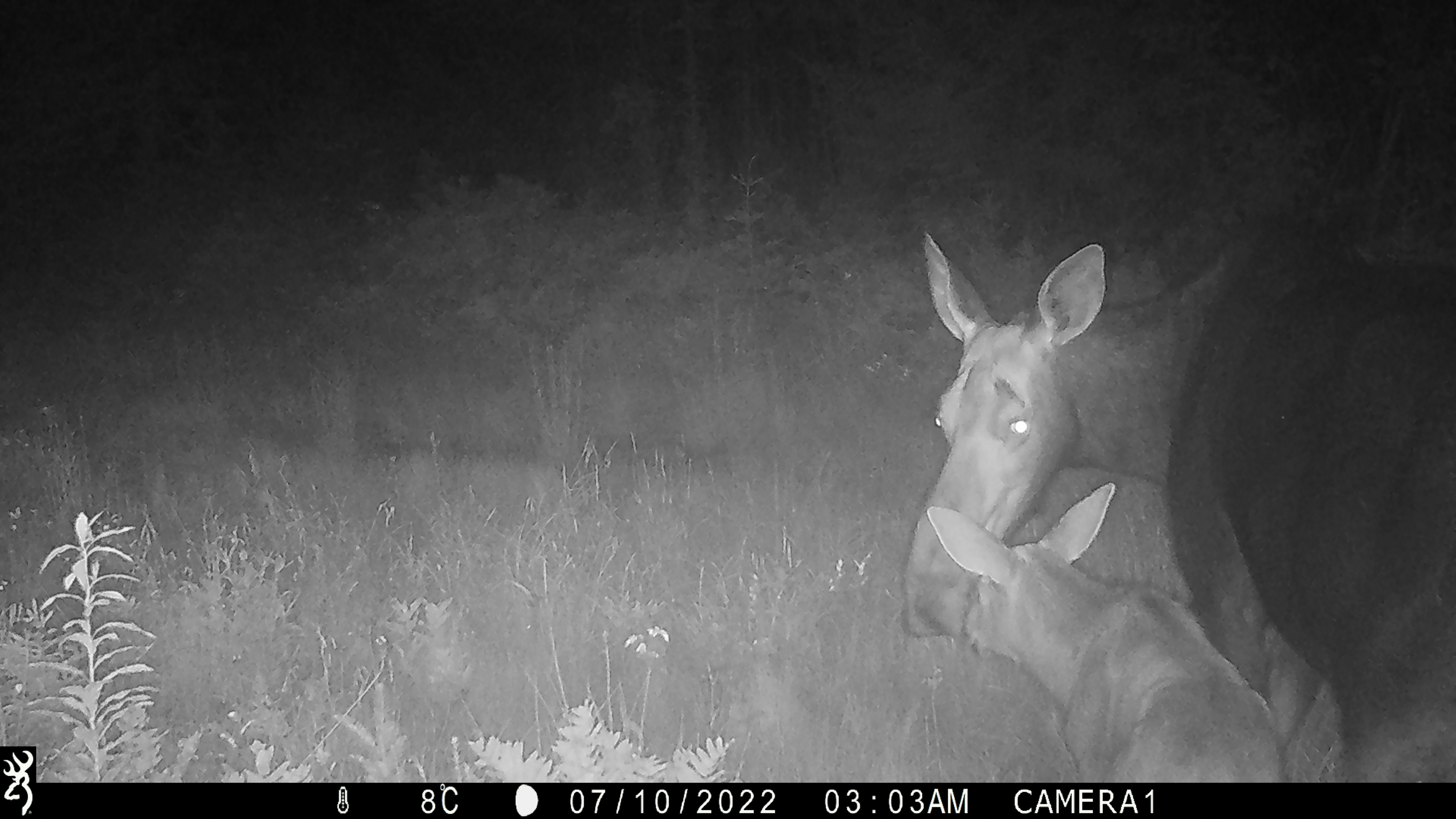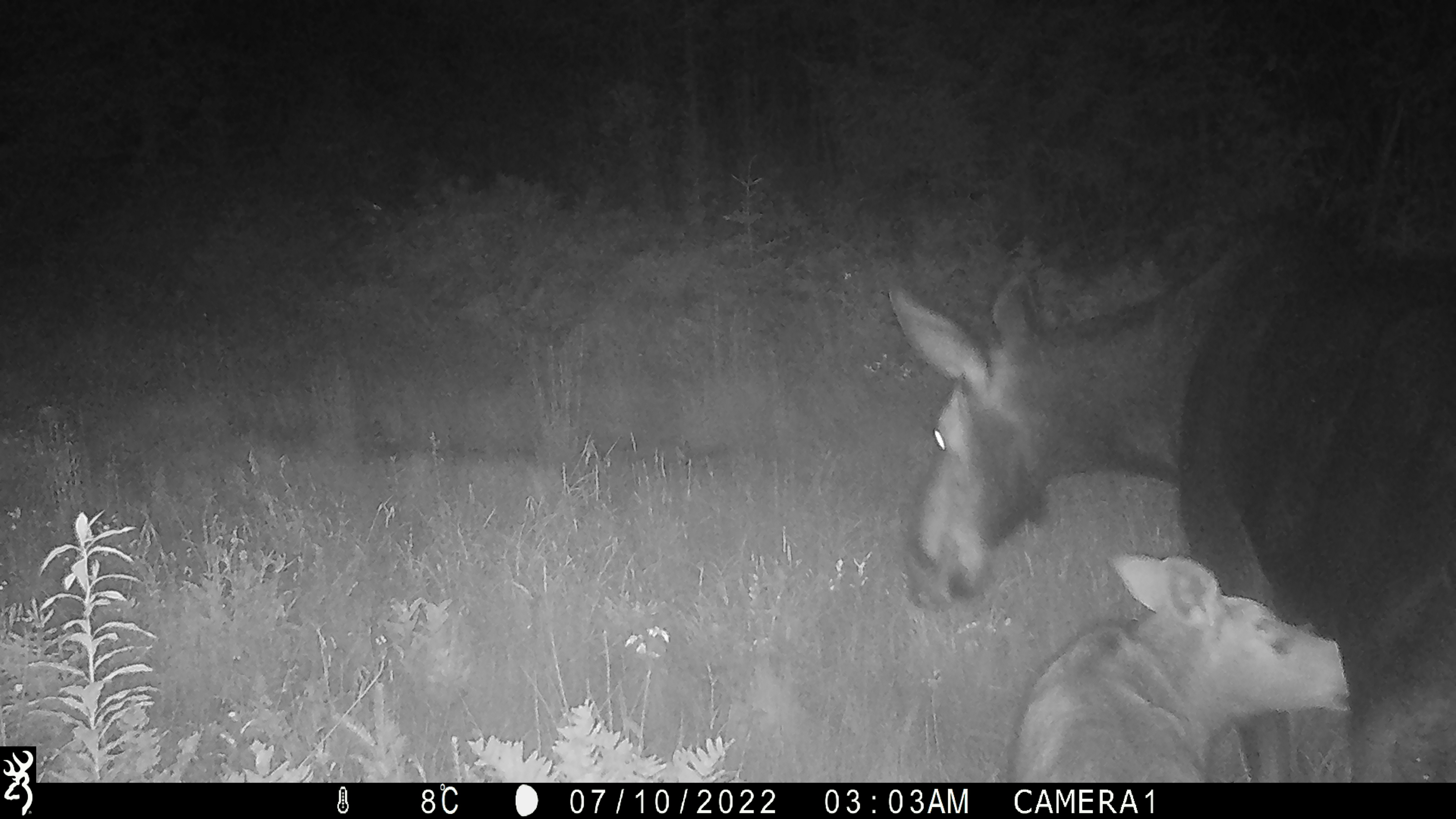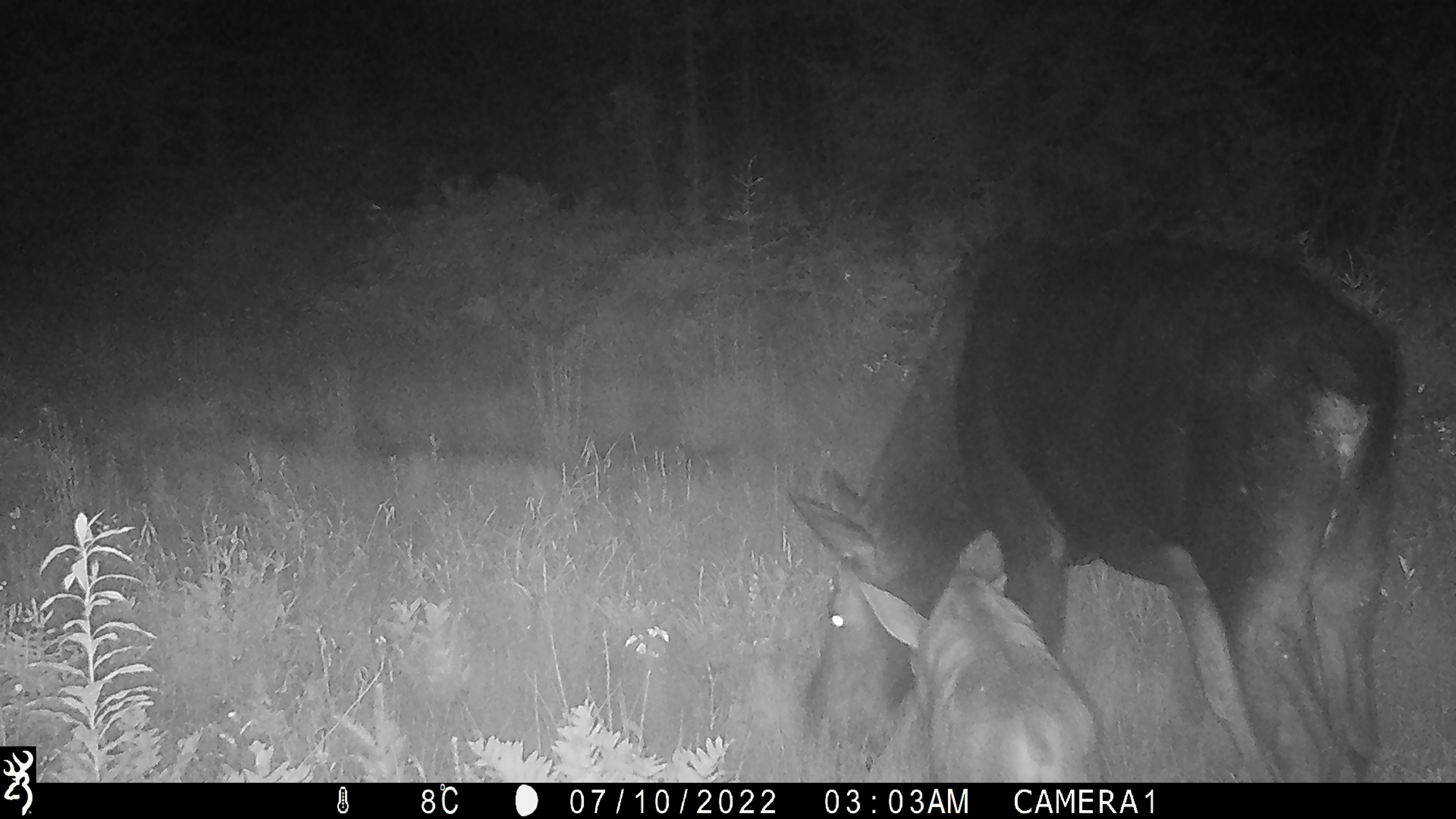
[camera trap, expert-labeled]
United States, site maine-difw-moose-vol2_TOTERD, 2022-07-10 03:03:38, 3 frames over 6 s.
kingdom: Animalia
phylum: Chordata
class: Mammalia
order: Artiodactyla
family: Cervidae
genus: Alces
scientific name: Alces alces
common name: moose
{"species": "moose (Alces alces)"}